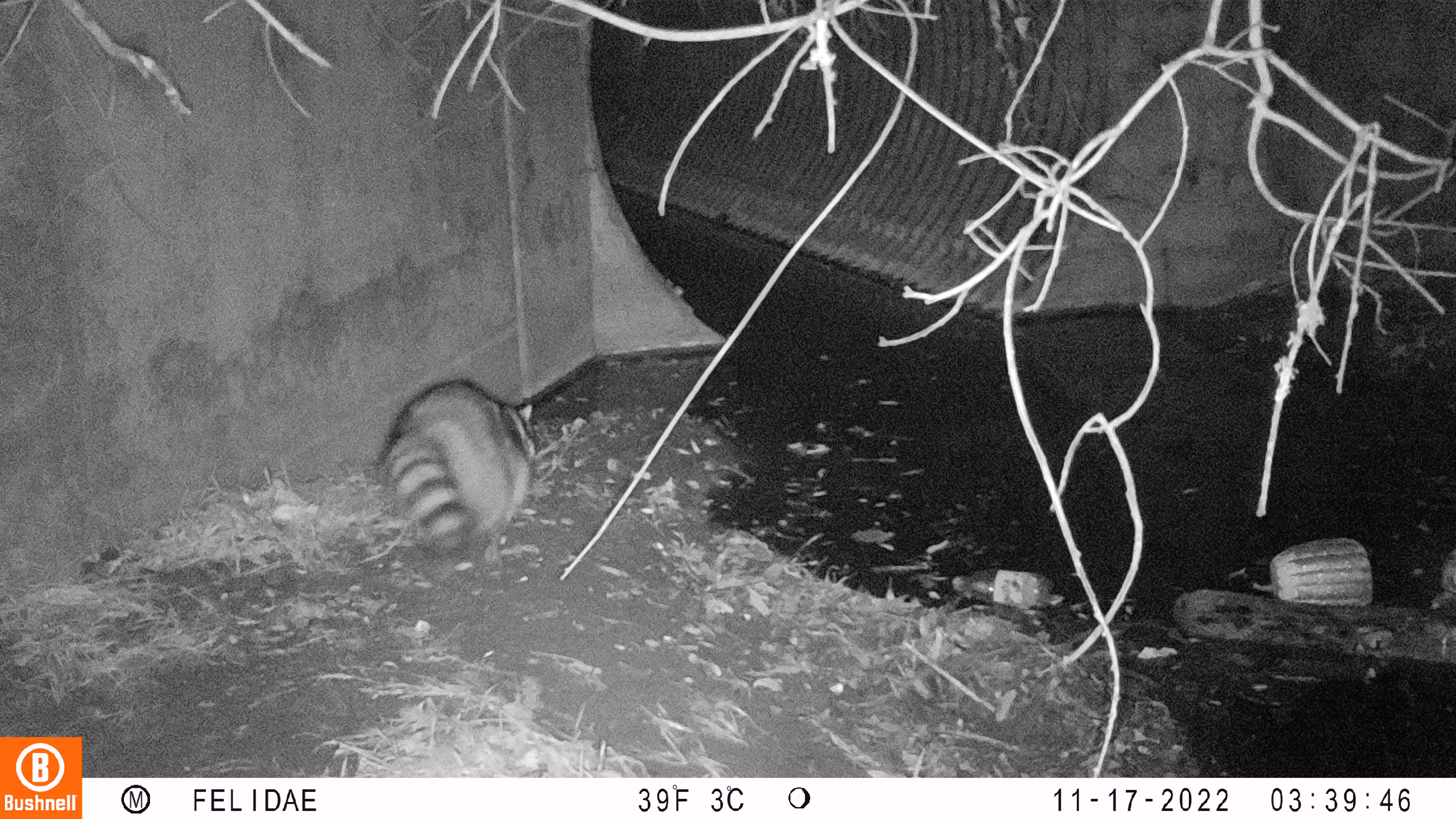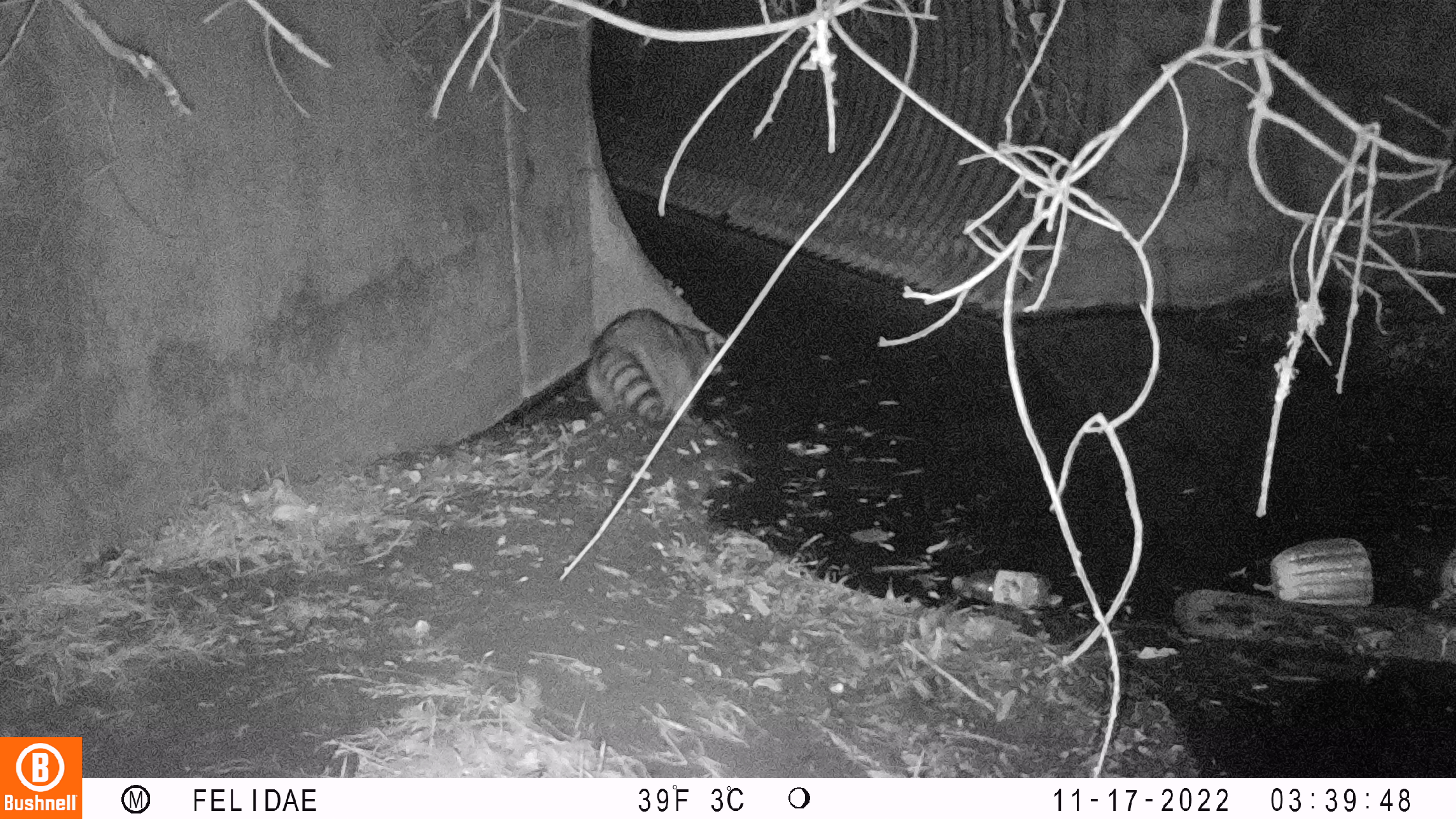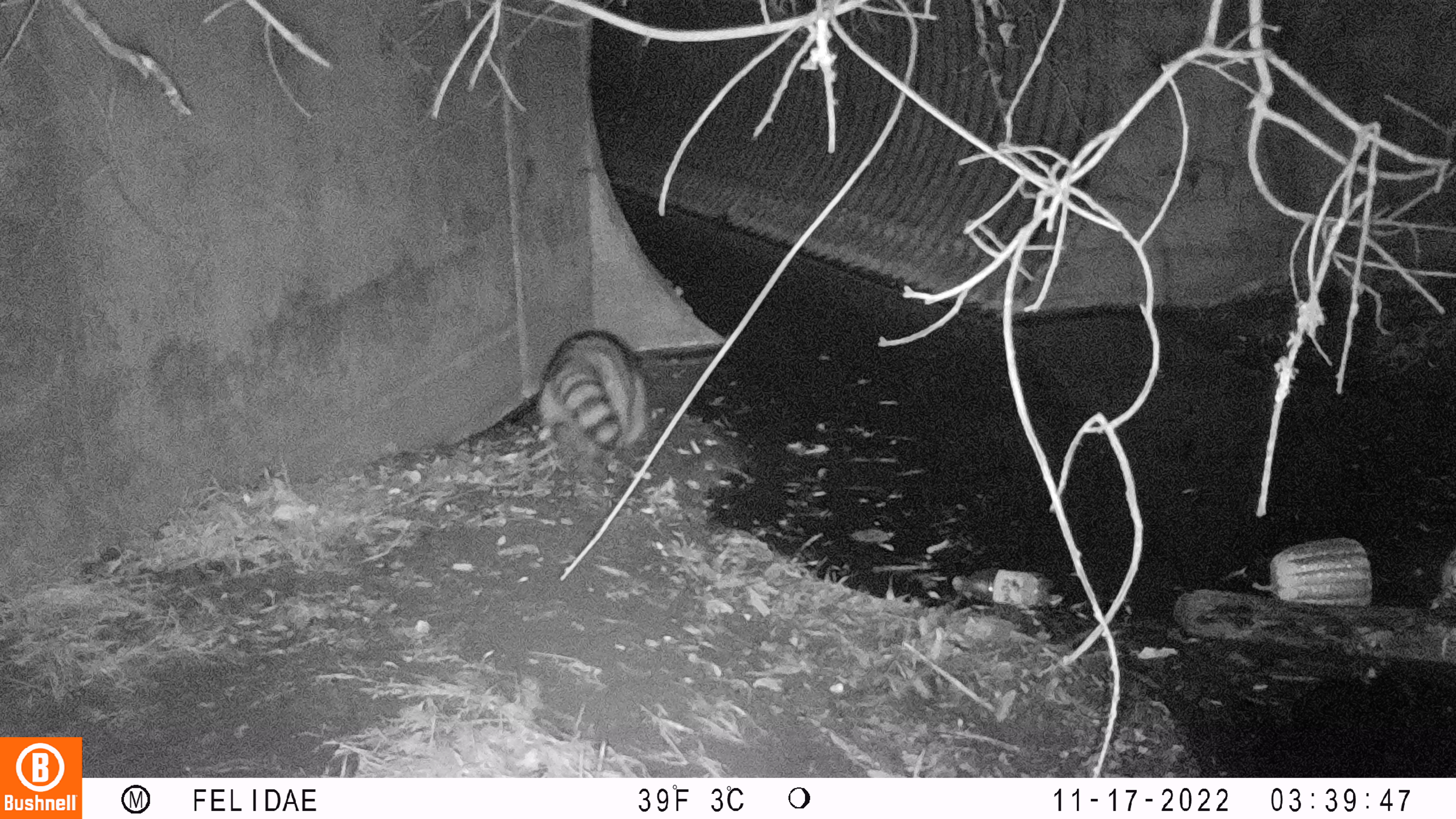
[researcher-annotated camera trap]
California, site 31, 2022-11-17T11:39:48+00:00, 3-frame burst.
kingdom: Animalia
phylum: Chordata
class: Mammalia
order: Carnivora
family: Procyonidae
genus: Procyon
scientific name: Procyon lotor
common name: raccoon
Raccoon (Procyon lotor).